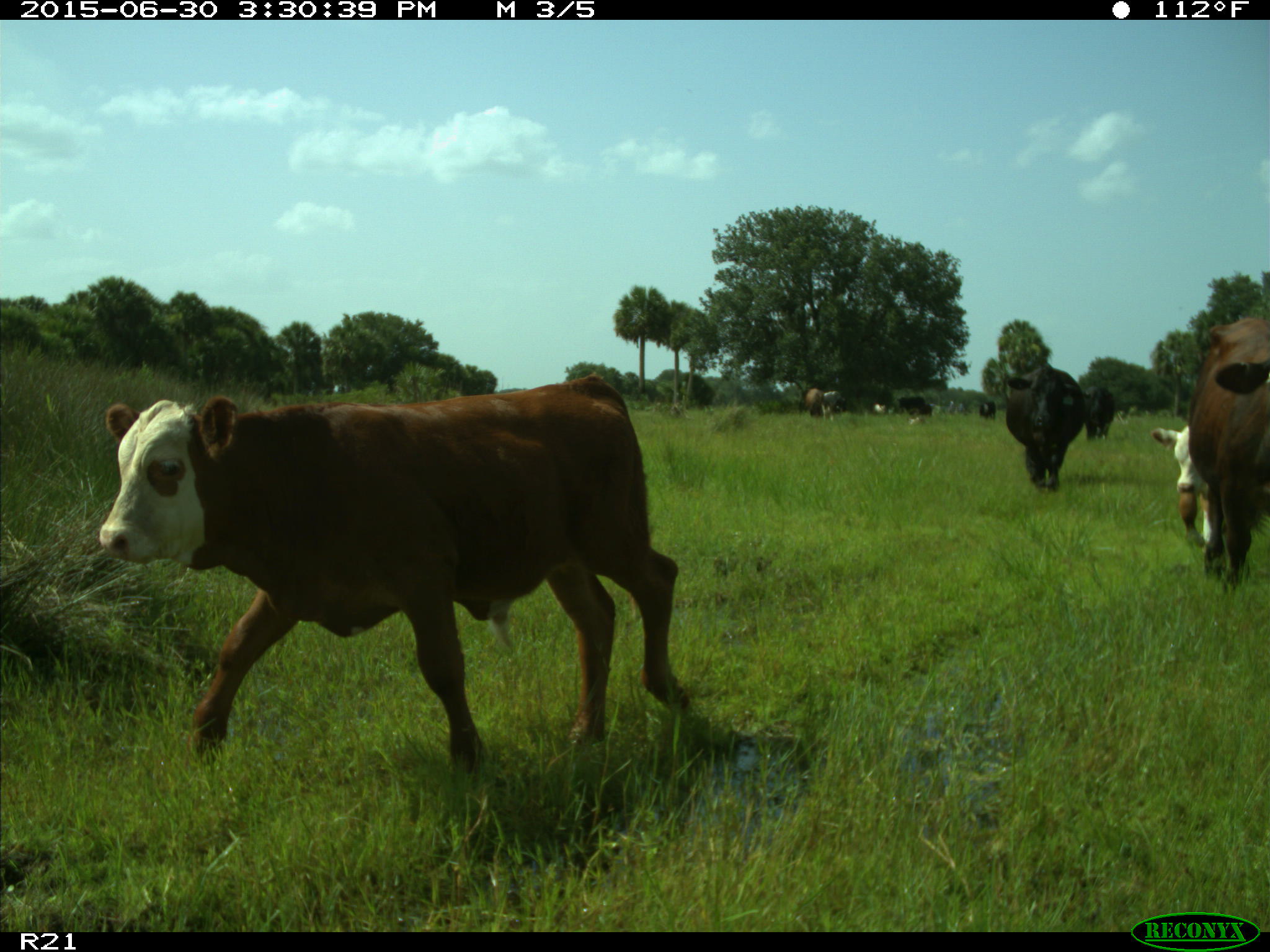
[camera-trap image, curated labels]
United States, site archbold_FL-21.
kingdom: Animalia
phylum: Chordata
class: Mammalia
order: Artiodactyla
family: Bovidae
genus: Bos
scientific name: Bos taurus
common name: domestic cow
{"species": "Bos taurus (domestic cow)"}